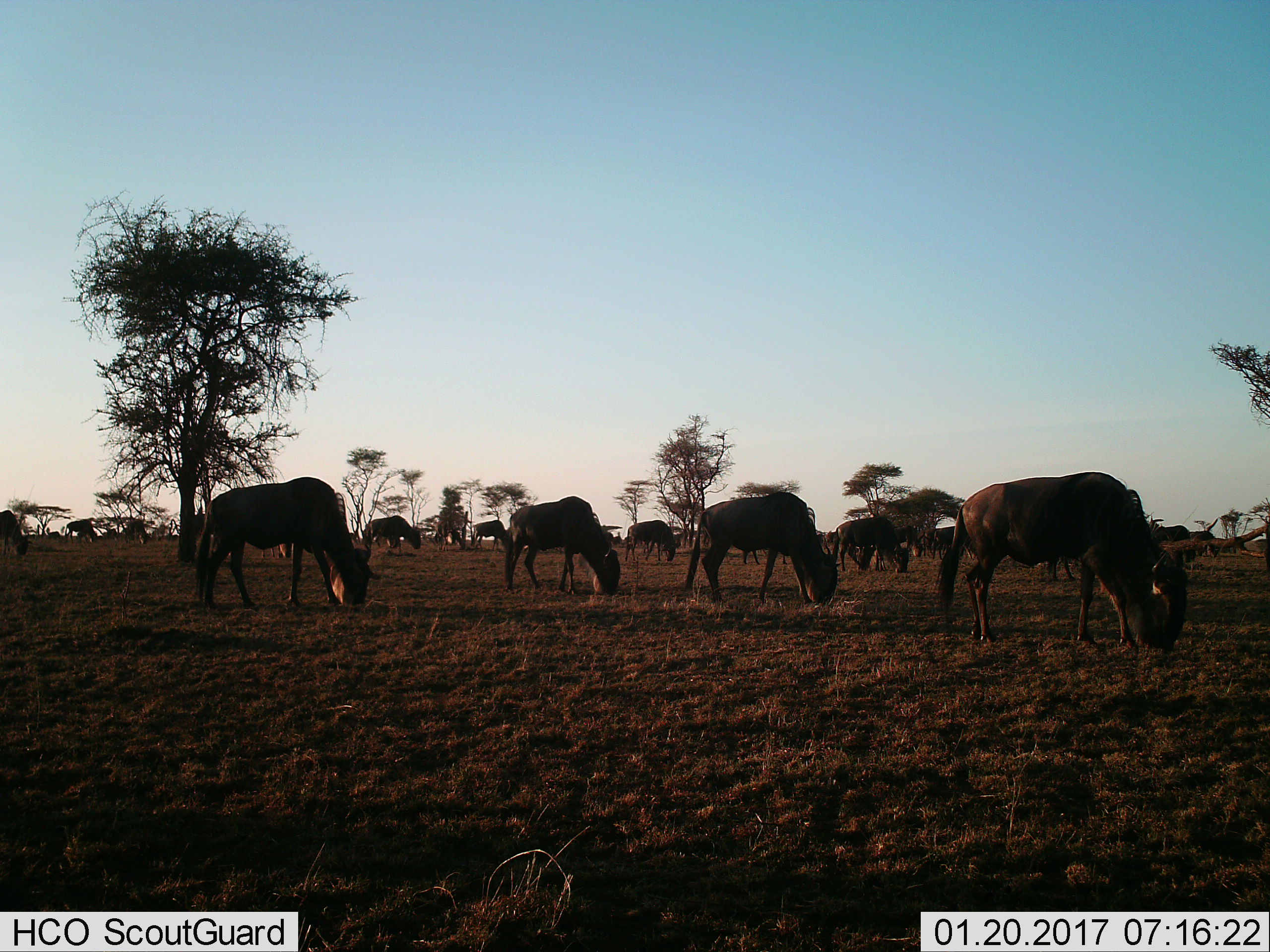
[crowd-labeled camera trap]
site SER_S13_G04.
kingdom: Animalia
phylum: Chordata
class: Mammalia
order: Artiodactyla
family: Bovidae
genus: Connochaetes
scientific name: Connochaetes taurinus taurinus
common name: blue wildebeest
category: wildebeestblue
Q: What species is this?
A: Wildebeestblue (blue wildebeest) (Connochaetes taurinus taurinus).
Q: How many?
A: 11-50.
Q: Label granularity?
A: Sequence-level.